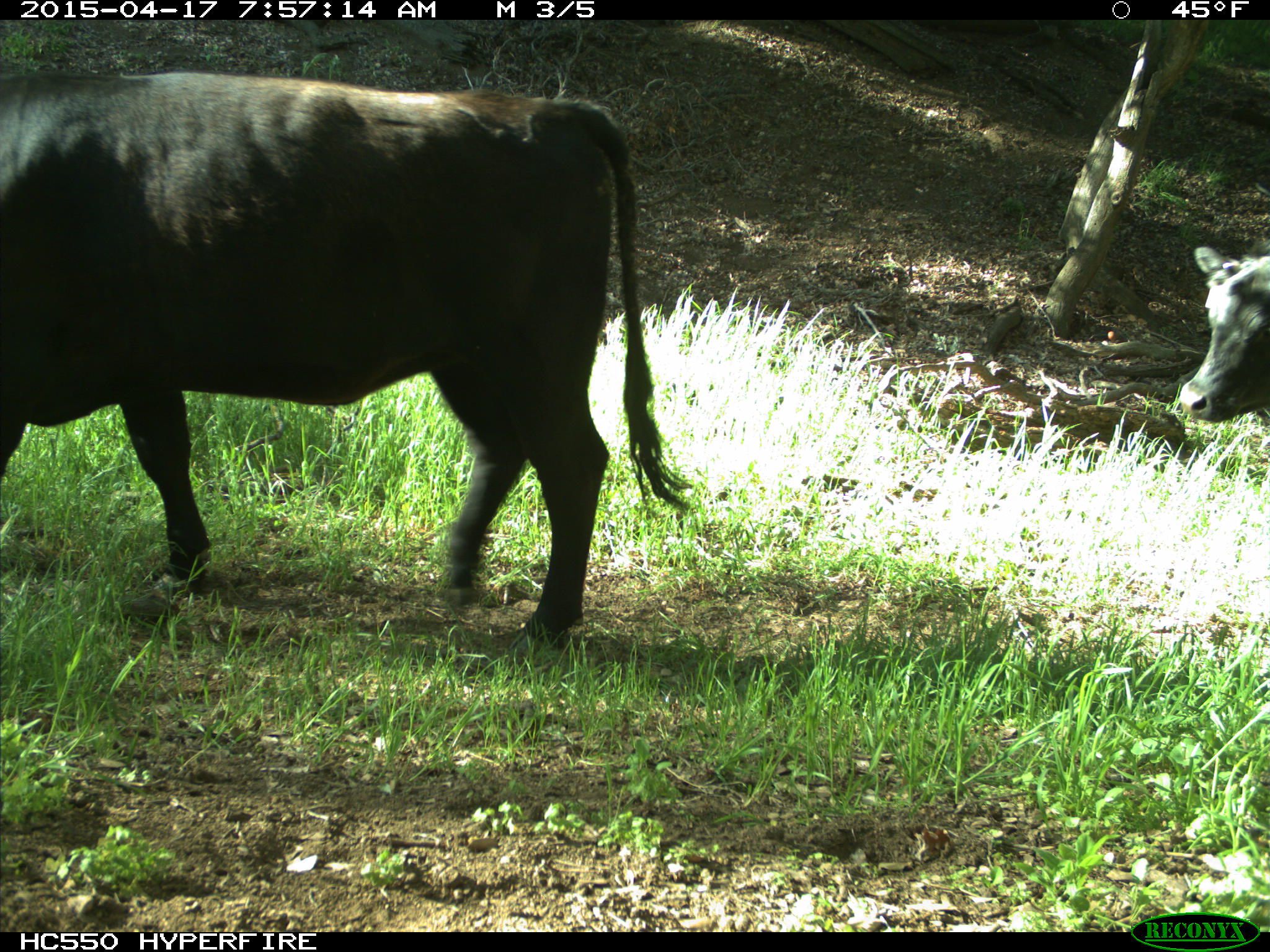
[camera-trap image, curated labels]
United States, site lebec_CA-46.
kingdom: Animalia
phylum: Chordata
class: Mammalia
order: Artiodactyla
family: Bovidae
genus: Bos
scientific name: Bos taurus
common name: domestic cow